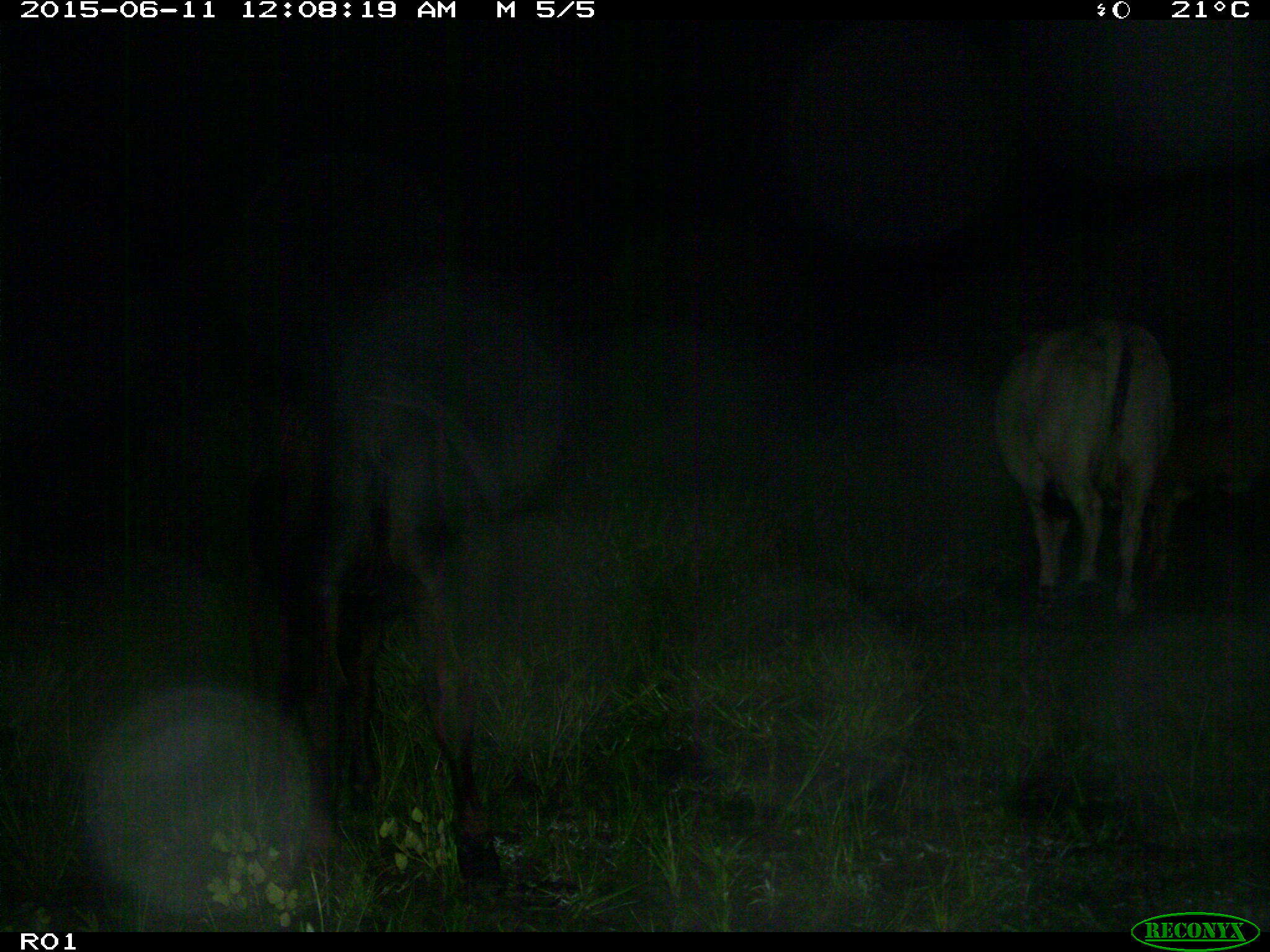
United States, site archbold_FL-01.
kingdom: Animalia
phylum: Chordata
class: Mammalia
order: Artiodactyla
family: Bovidae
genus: Bos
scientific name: Bos taurus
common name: domestic cow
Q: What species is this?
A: Bos taurus (domestic cow).